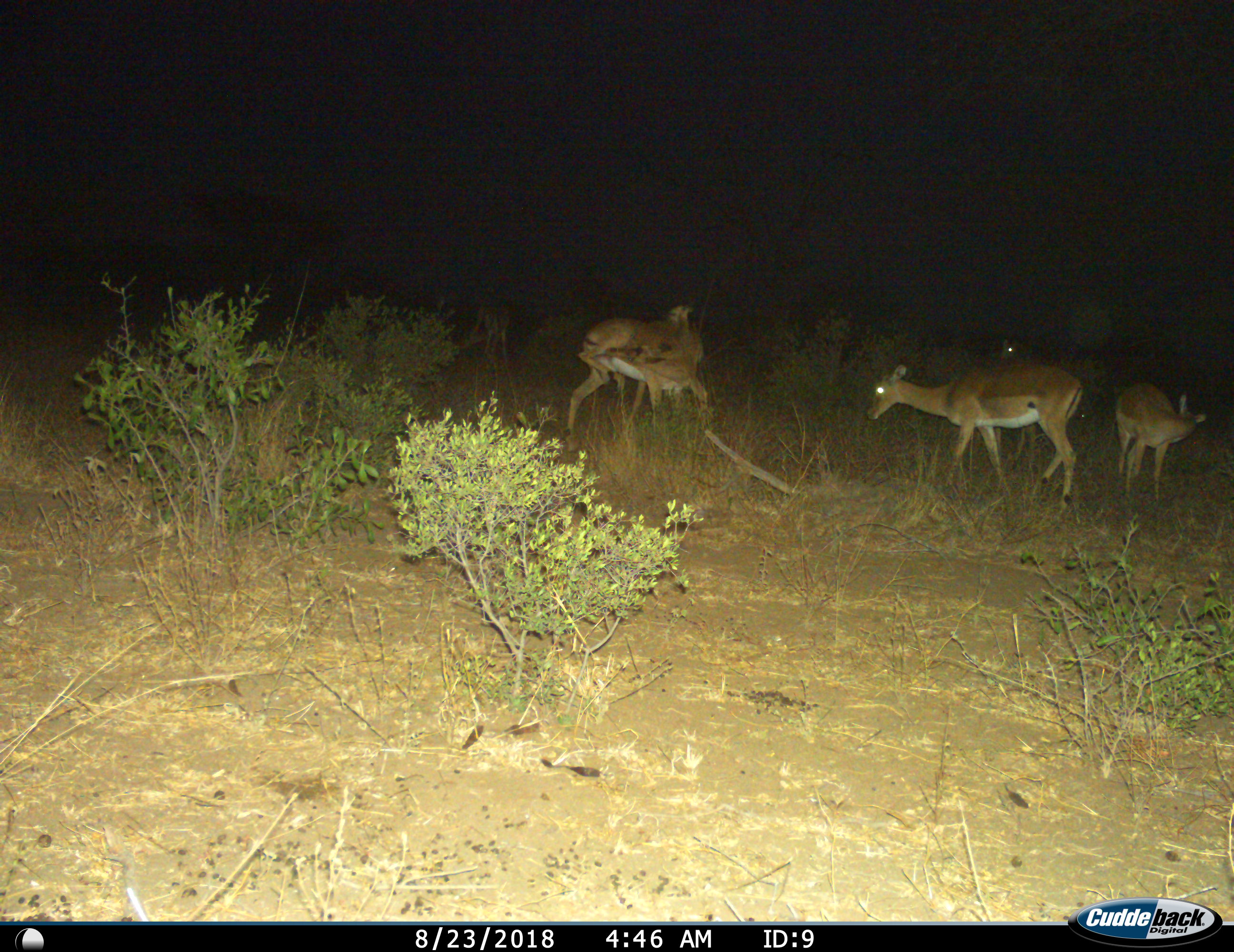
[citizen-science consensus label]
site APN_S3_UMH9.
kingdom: Animalia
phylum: Chordata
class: Mammalia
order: Artiodactyla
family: Bovidae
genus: Aepyceros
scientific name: Aepyceros melampus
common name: impala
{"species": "impala (Aepyceros melampus)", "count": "4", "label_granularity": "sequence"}